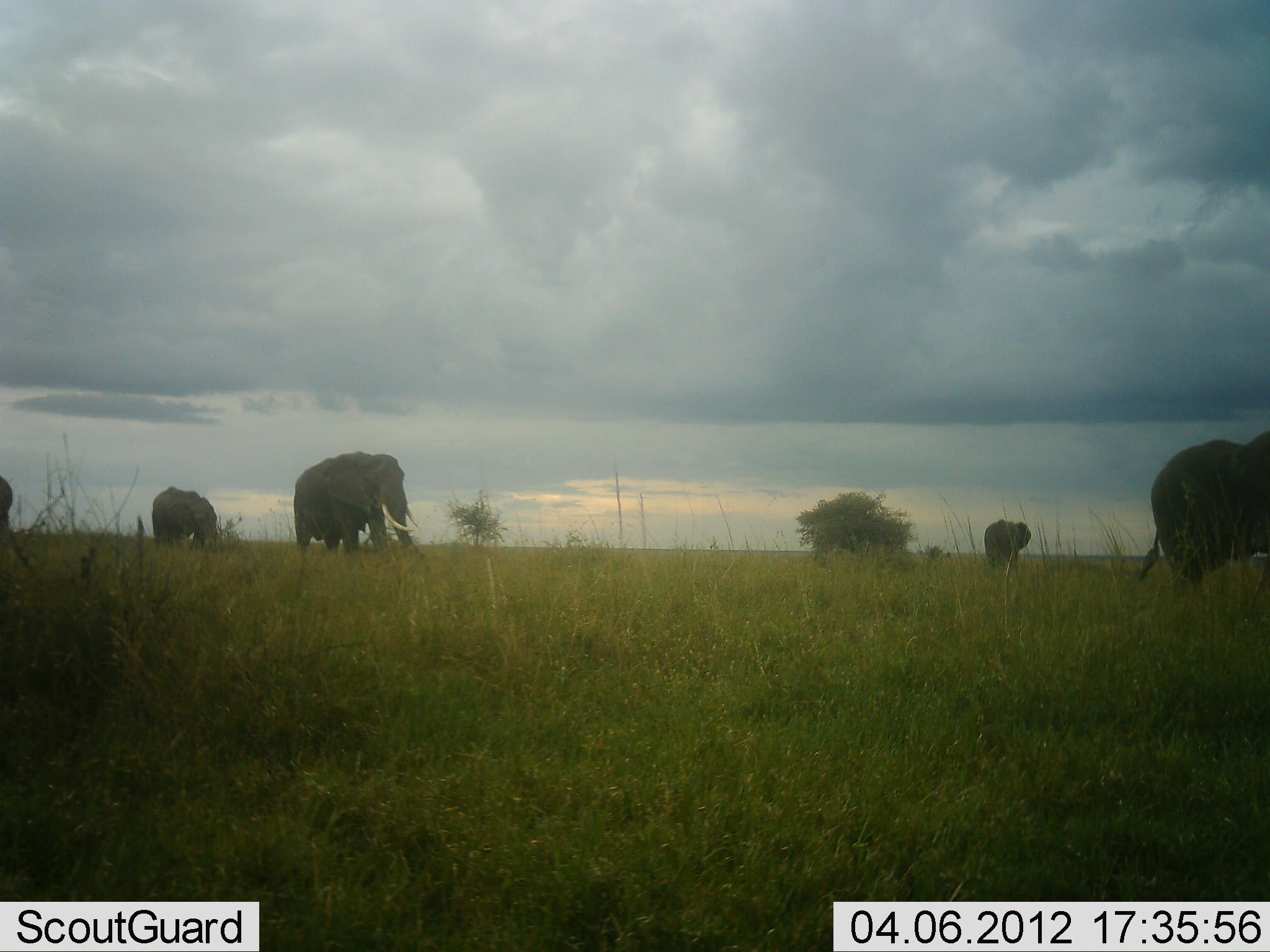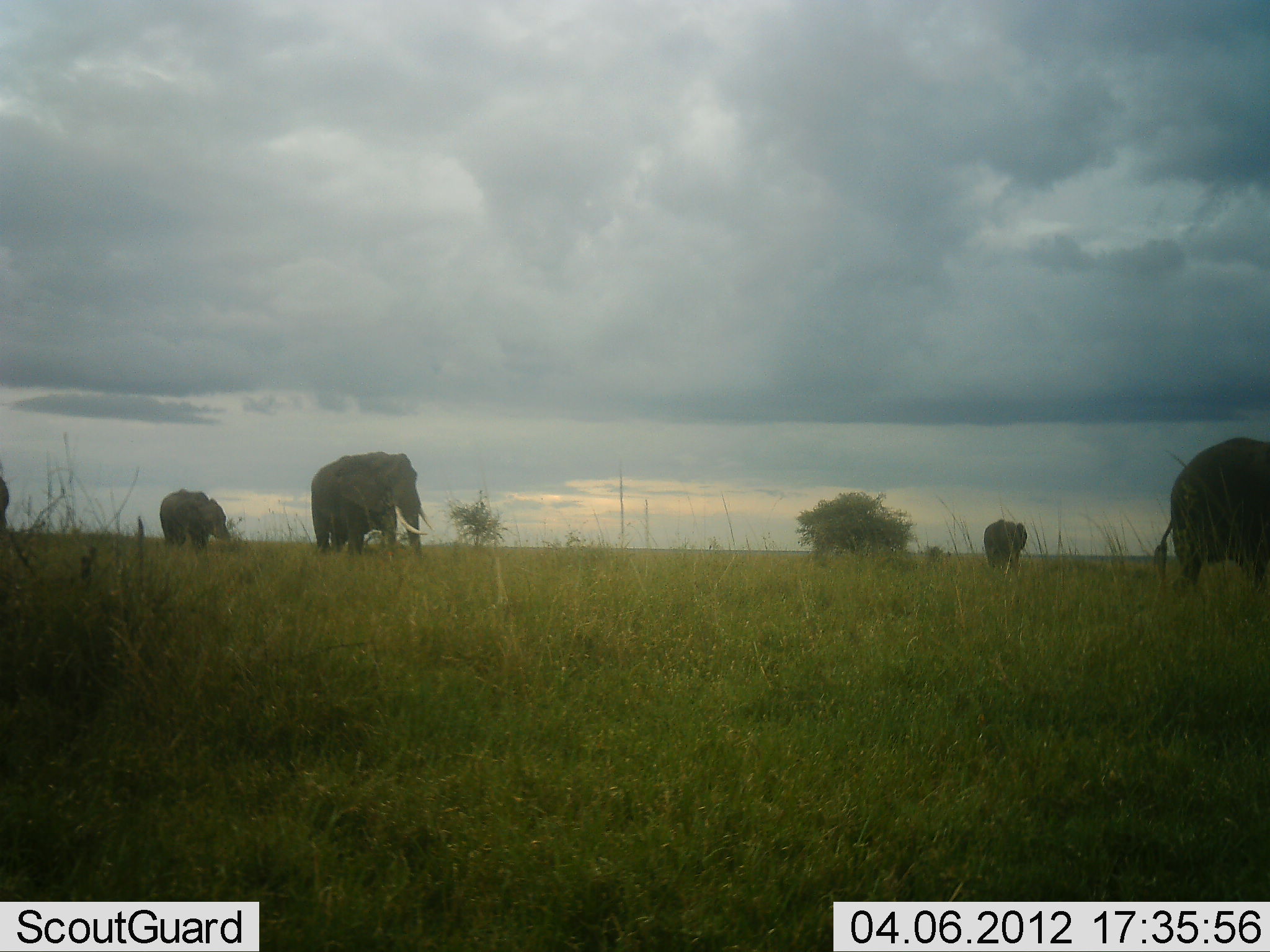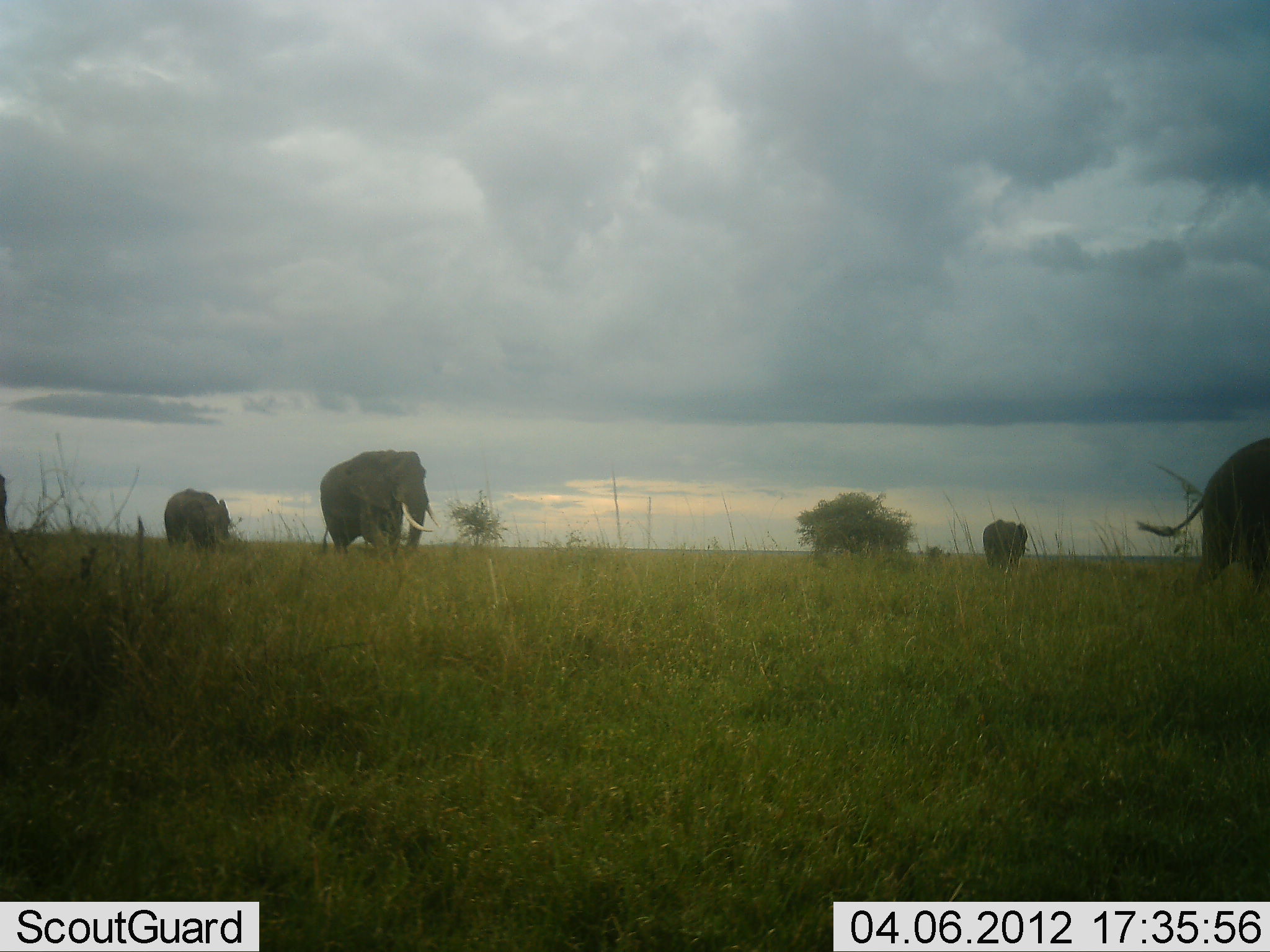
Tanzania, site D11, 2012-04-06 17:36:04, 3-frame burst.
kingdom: Animalia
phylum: Chordata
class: Mammalia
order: Proboscidea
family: Elephantidae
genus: Loxodonta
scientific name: Loxodonta africana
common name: african bush elephant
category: elephant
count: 5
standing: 7%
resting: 7%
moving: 87%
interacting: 0%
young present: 7%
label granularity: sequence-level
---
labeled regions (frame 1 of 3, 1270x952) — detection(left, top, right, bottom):
animal: detection(1135, 430, 1270, 609); detection(291, 451, 421, 572); detection(150, 486, 221, 558); detection(980, 517, 1031, 574); detection(0, 478, 16, 538)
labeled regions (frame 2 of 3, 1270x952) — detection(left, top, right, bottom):
animal: detection(1153, 436, 1270, 613); detection(309, 449, 435, 564); detection(157, 487, 231, 562); detection(981, 516, 1028, 577); detection(0, 473, 11, 537)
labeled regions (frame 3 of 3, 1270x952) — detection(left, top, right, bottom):
animal: detection(1135, 432, 1270, 603); detection(317, 447, 443, 576); detection(161, 488, 233, 565); detection(982, 518, 1027, 577)